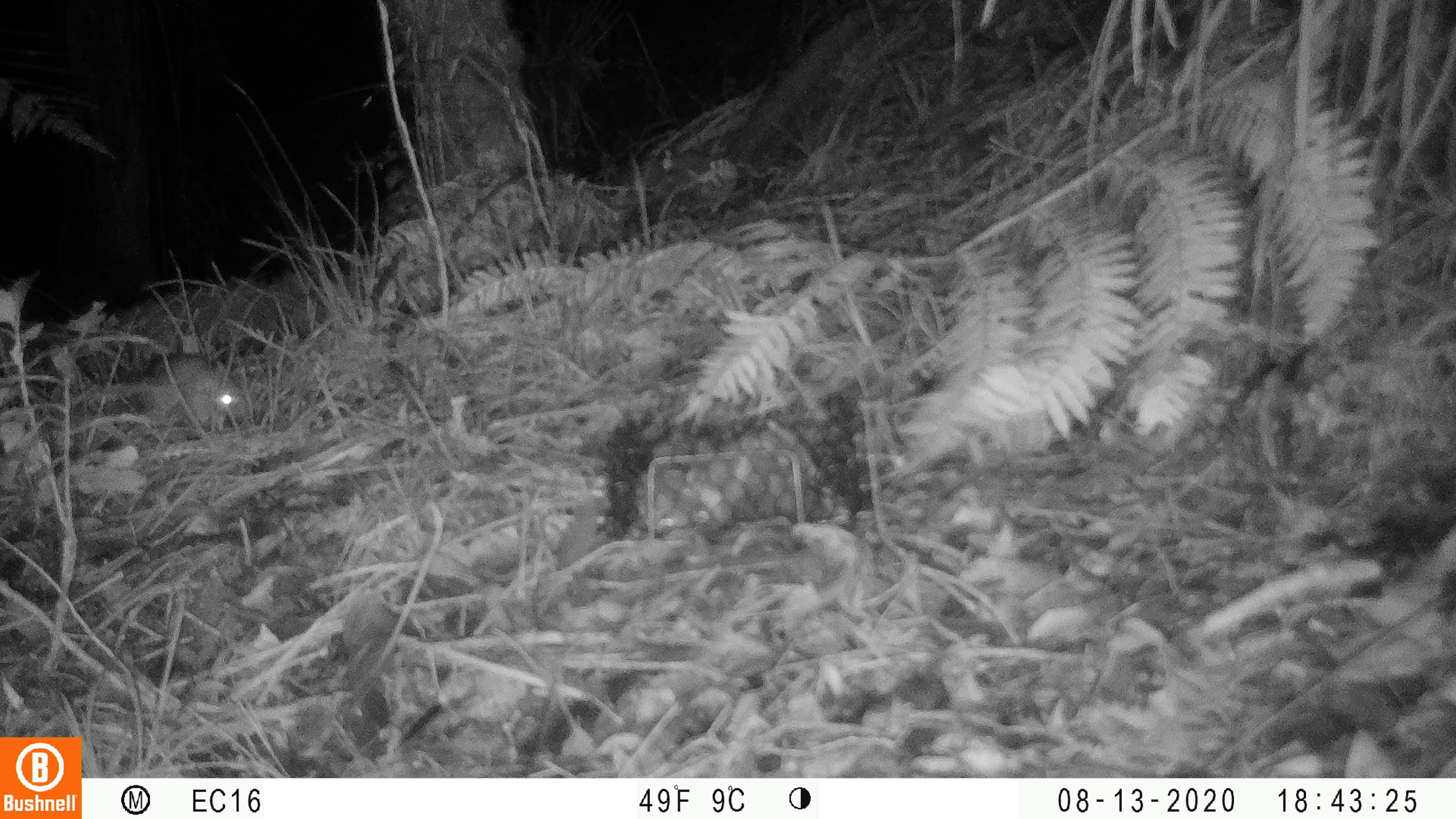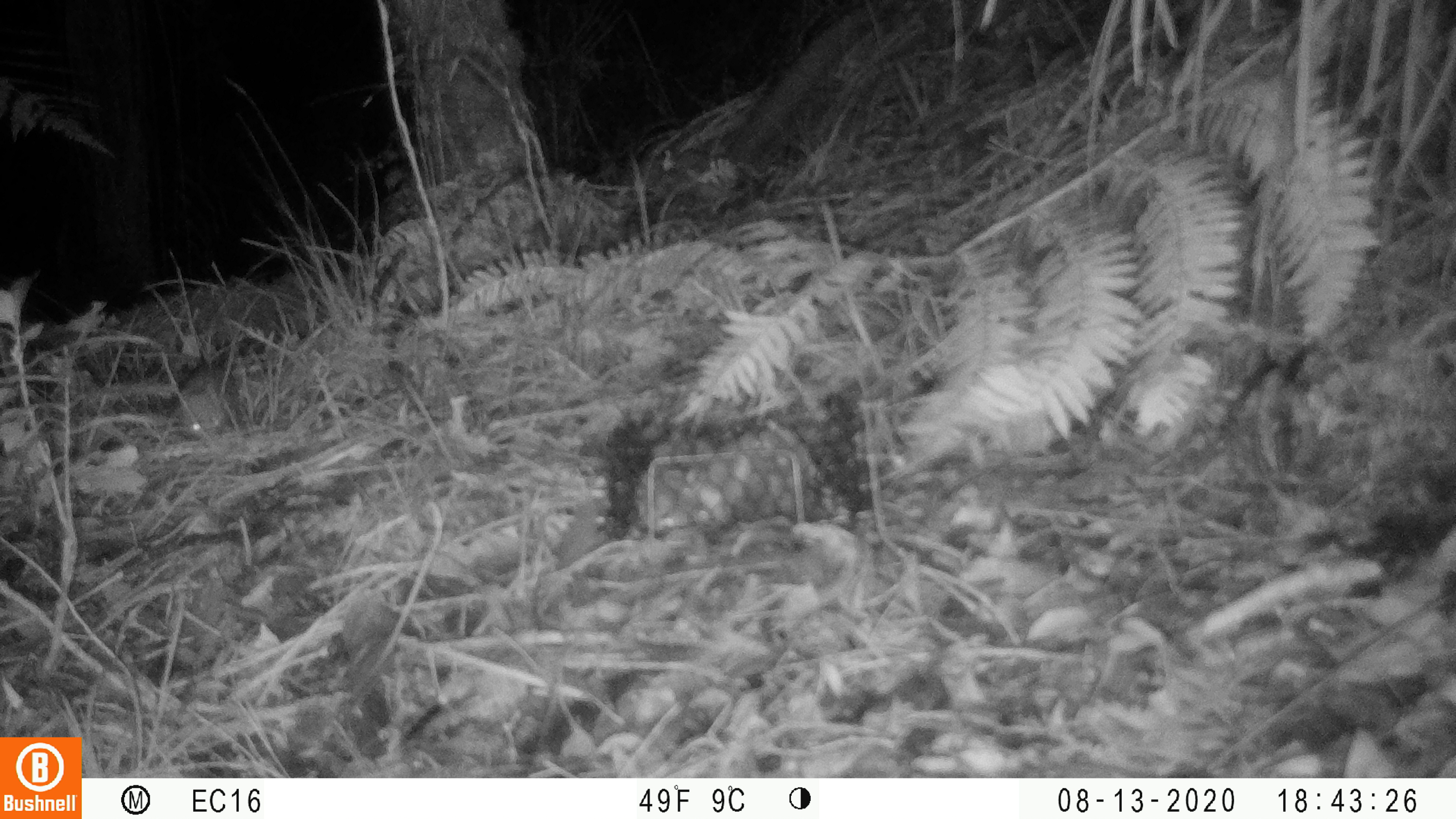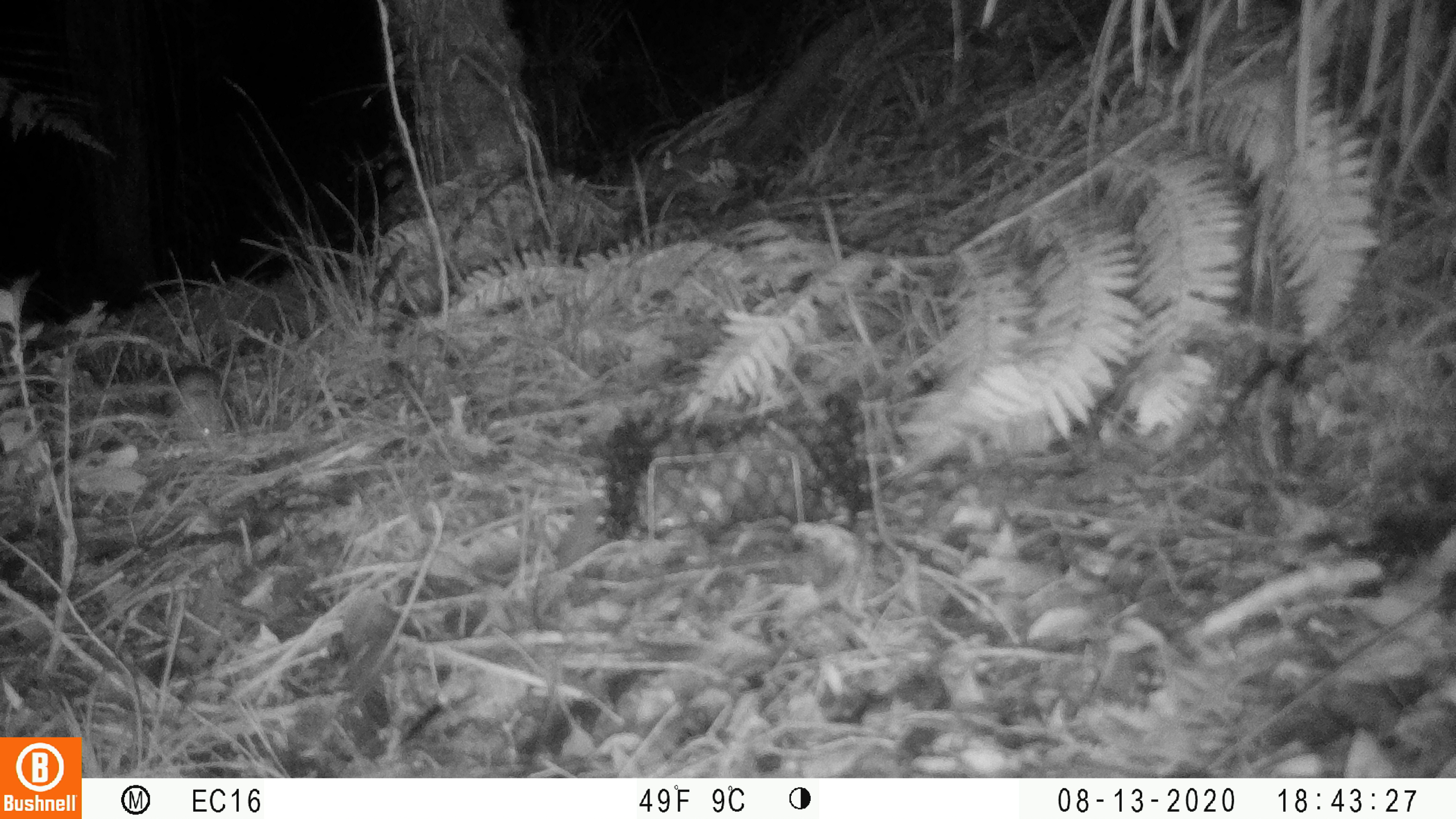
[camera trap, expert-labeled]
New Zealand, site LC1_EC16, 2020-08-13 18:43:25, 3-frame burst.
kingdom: Animalia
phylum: Chordata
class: Mammalia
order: Rodentia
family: Muridae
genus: Rattus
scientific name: Rattus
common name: rat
Rat (Rattus).